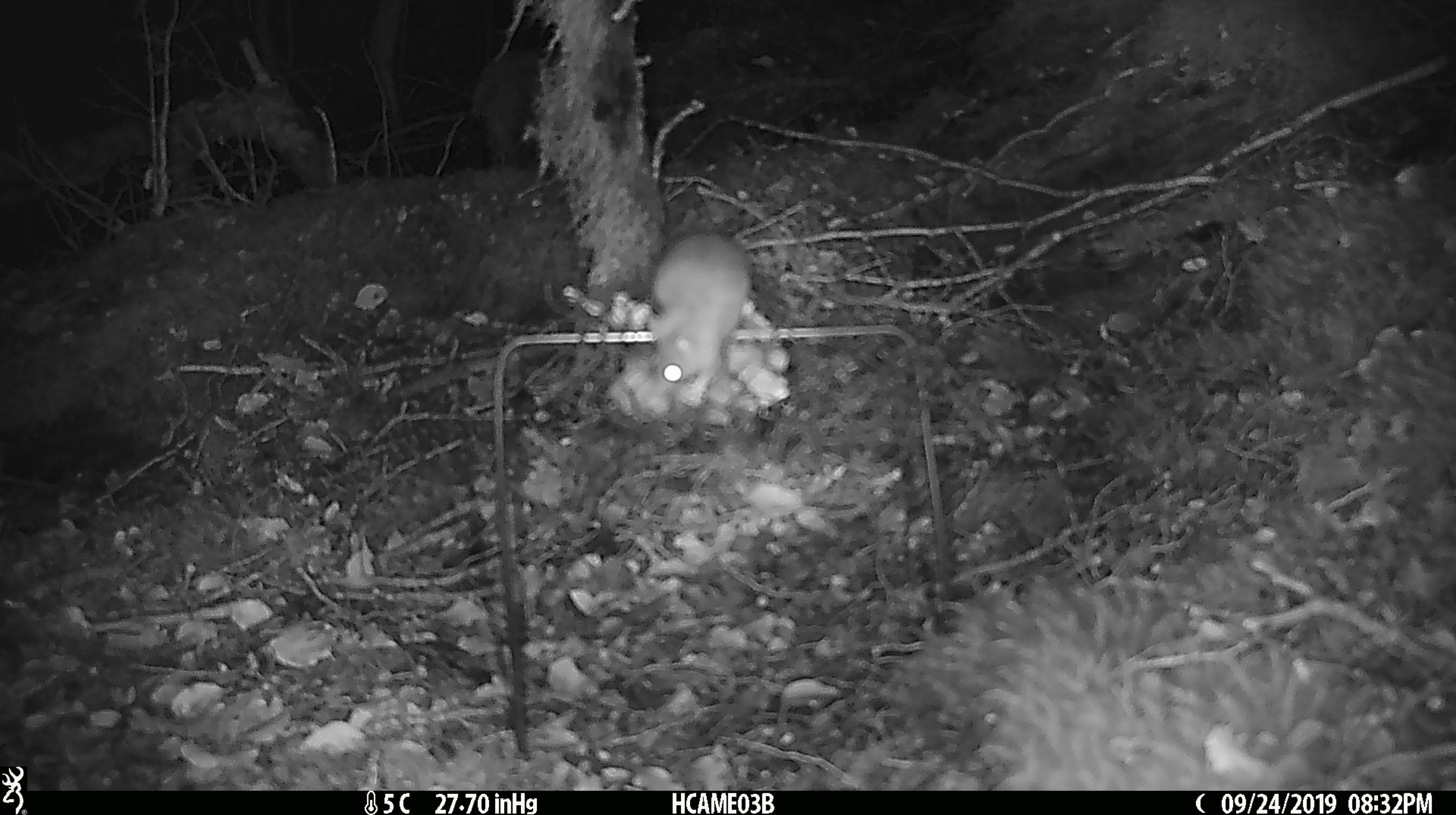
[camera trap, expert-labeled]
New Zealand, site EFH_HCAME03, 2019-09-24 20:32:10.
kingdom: Animalia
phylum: Chordata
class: Mammalia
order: Rodentia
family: Muridae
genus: Mus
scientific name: Mus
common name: mouse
Mouse (Mus).